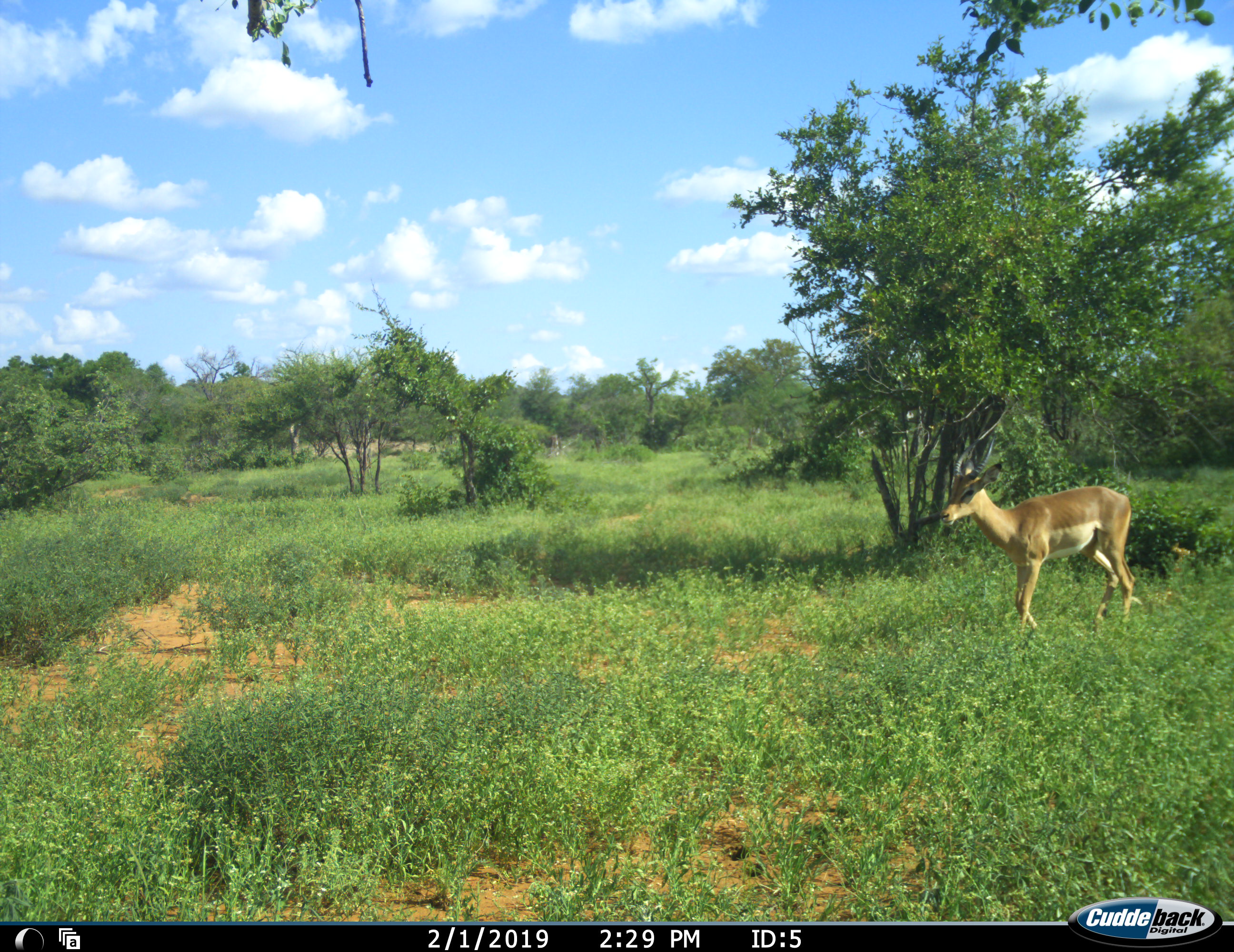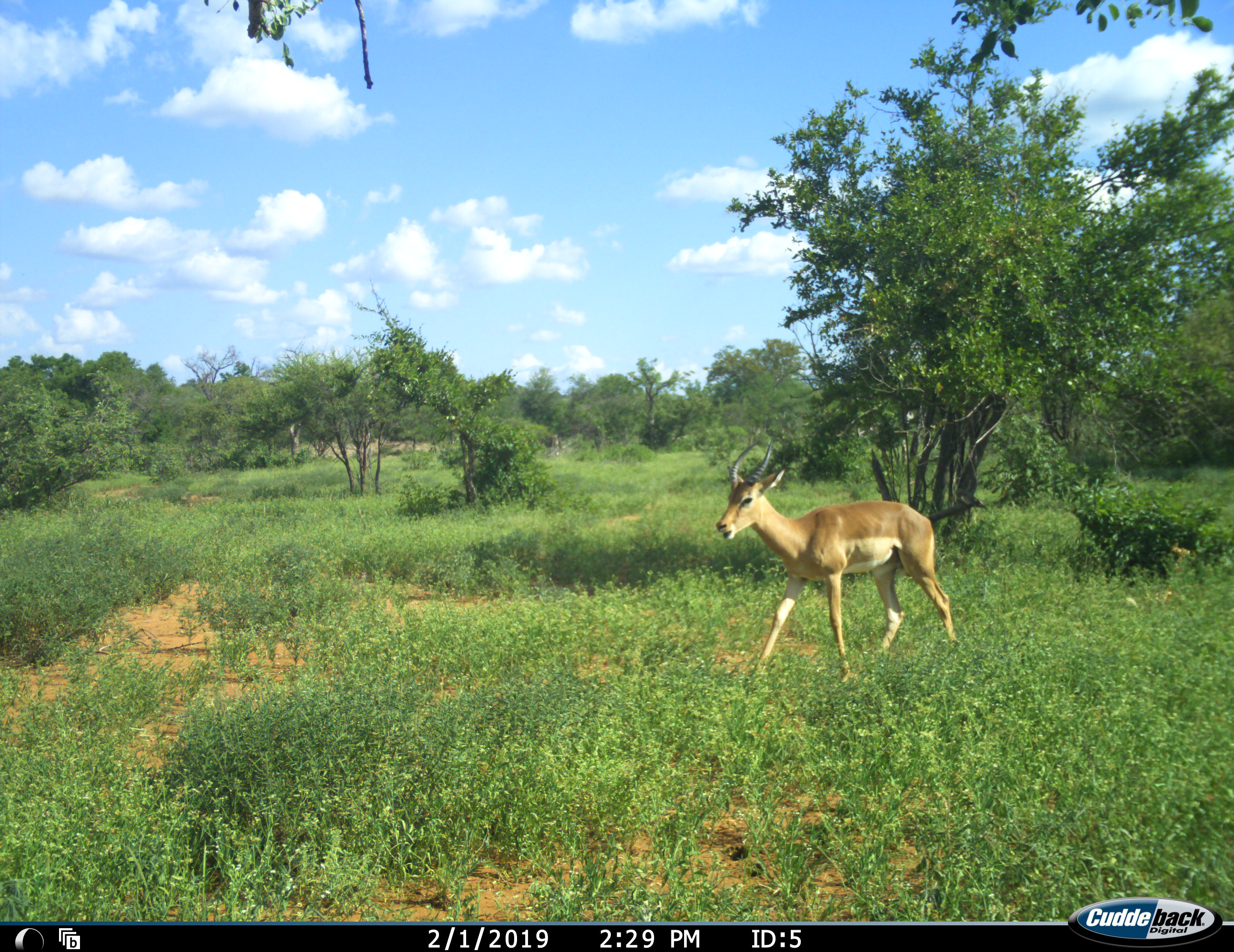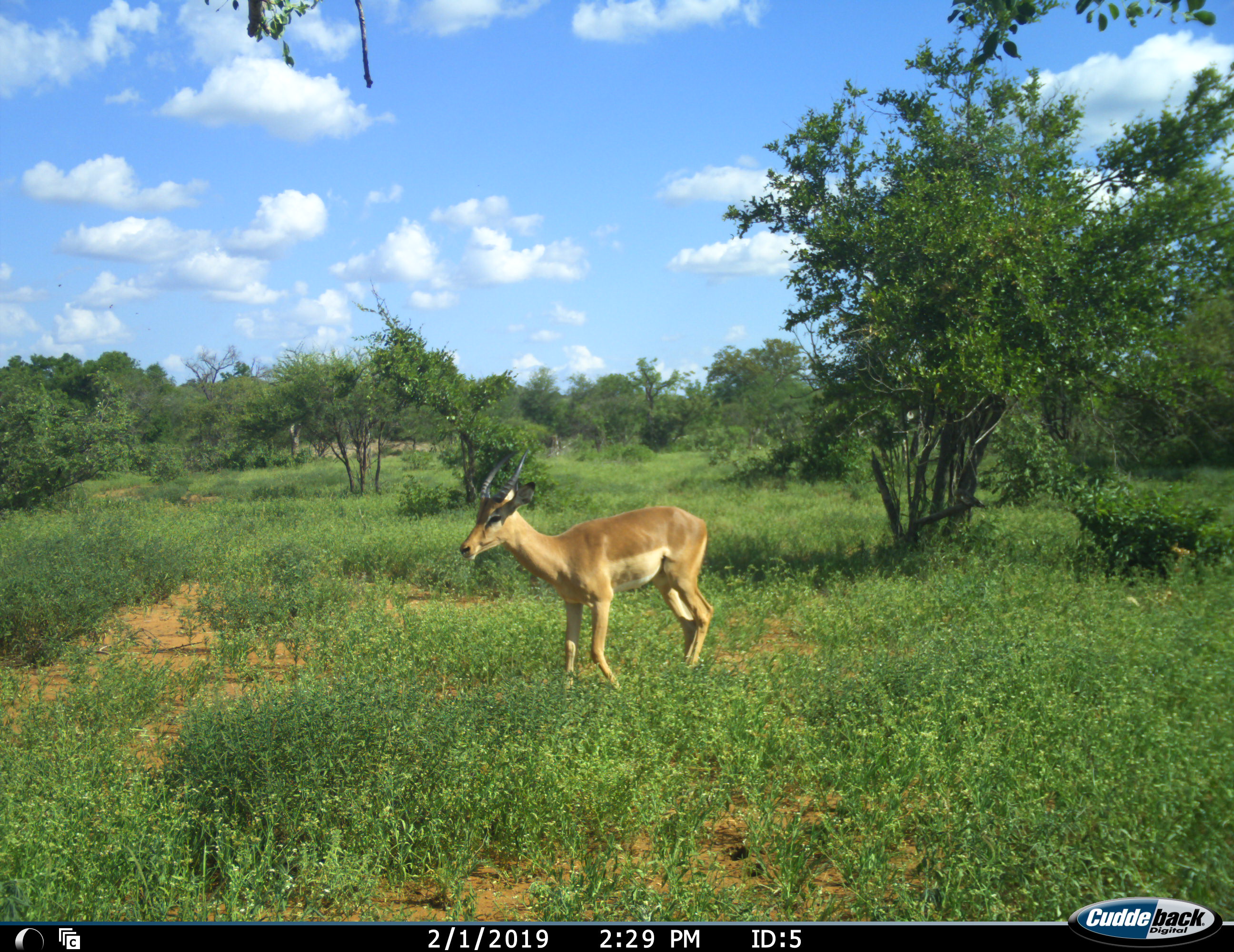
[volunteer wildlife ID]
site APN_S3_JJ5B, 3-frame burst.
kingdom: Animalia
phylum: Chordata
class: Mammalia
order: Artiodactyla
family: Bovidae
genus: Aepyceros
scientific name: Aepyceros melampus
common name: impala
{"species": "impala (Aepyceros melampus)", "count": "1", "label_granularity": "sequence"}